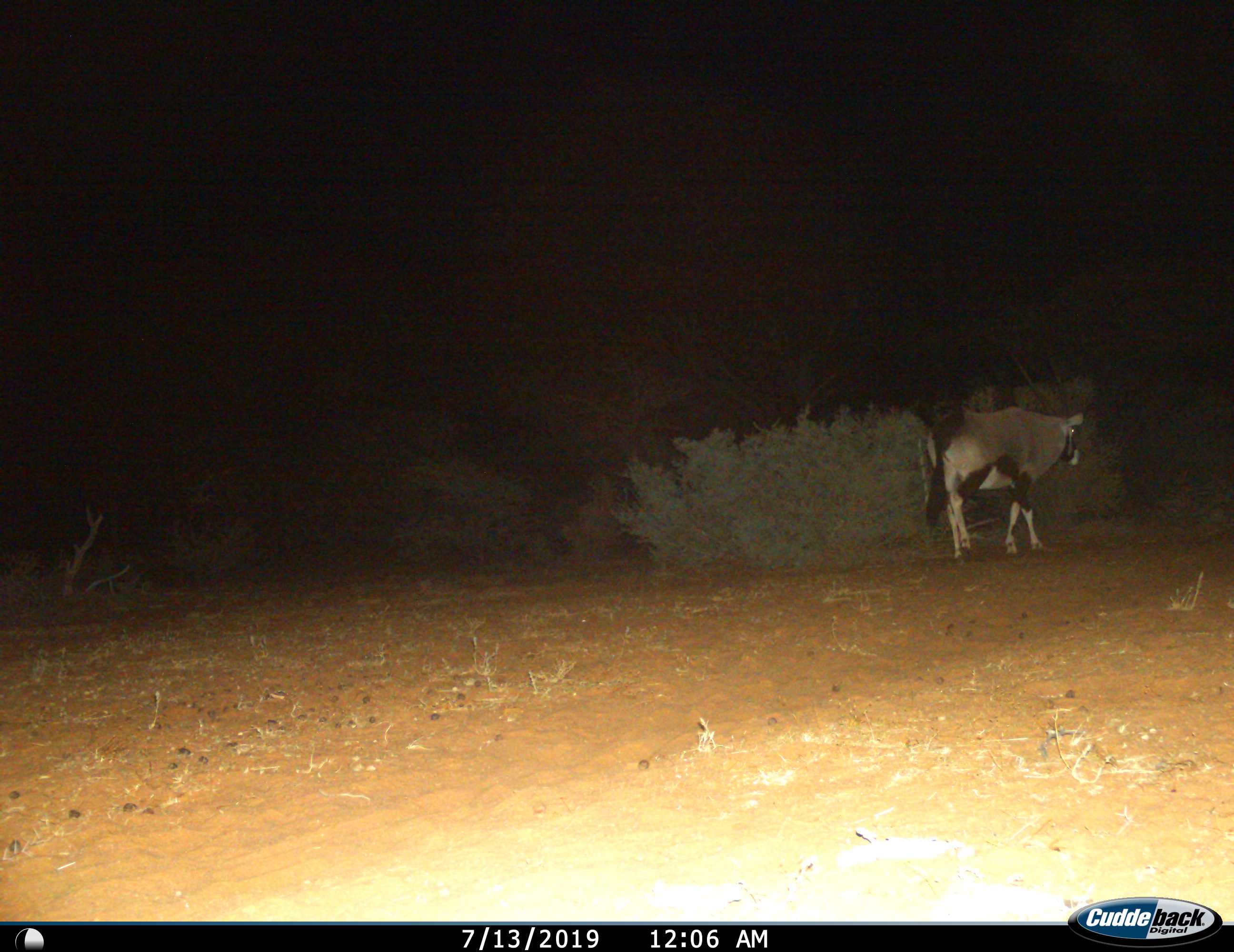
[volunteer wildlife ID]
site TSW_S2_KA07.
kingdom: Animalia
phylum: Chordata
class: Mammalia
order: Artiodactyla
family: Bovidae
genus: Oryx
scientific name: Oryx gazella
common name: gemsbok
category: oryx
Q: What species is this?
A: Oryx (gemsbok) (Oryx gazella).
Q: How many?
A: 1.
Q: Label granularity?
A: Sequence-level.